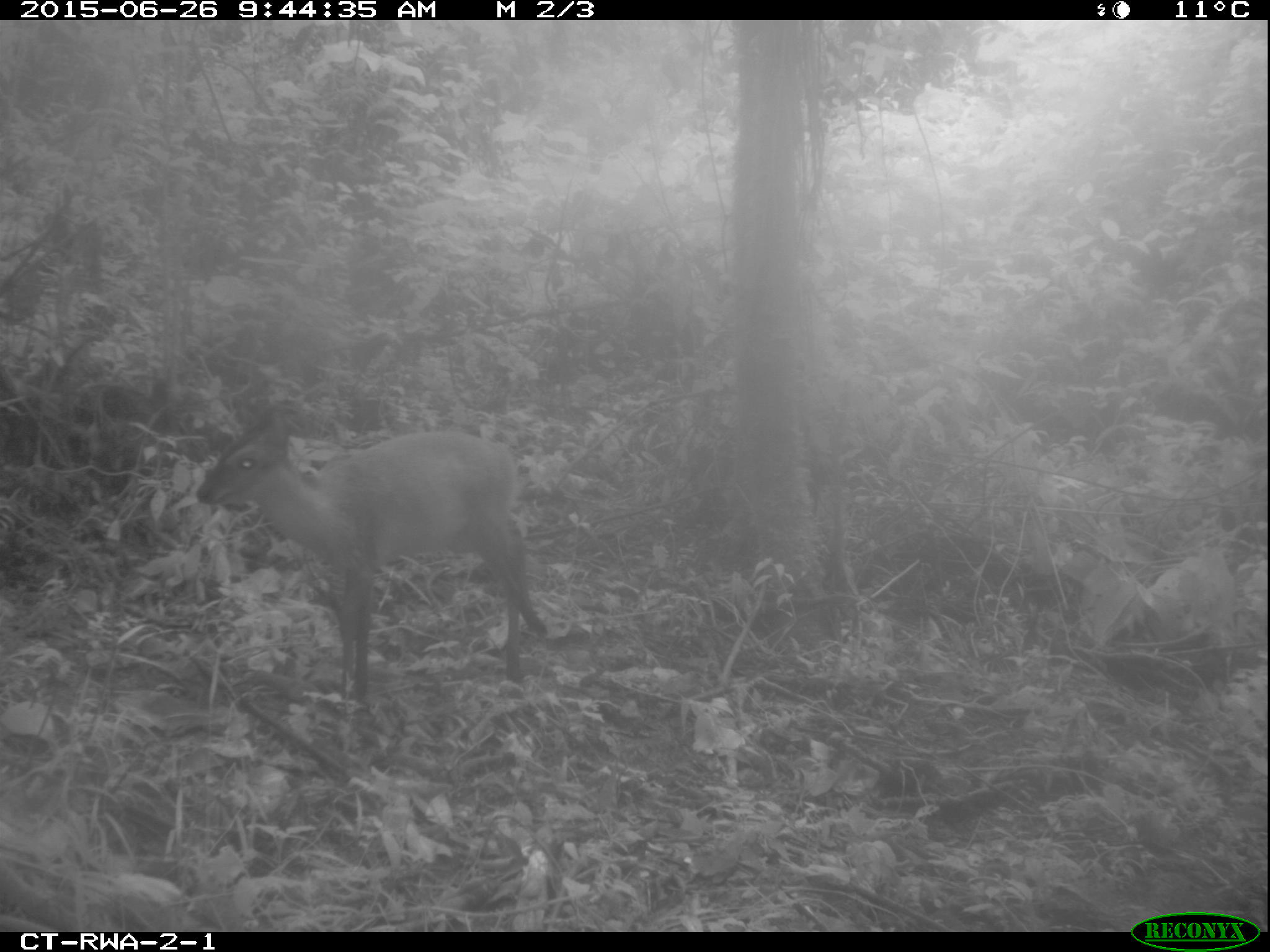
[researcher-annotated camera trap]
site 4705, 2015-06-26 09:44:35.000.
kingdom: Animalia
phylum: Chordata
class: Mammalia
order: Artiodactyla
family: Bovidae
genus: Cephalophus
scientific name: Cephalophus nigrifrons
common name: black-fronted duiker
Cephalophus nigrifrons (black-fronted duiker), count 1.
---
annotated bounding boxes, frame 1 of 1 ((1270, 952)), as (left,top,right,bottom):
cephalophus nigrifrons: (193,397,546,703)